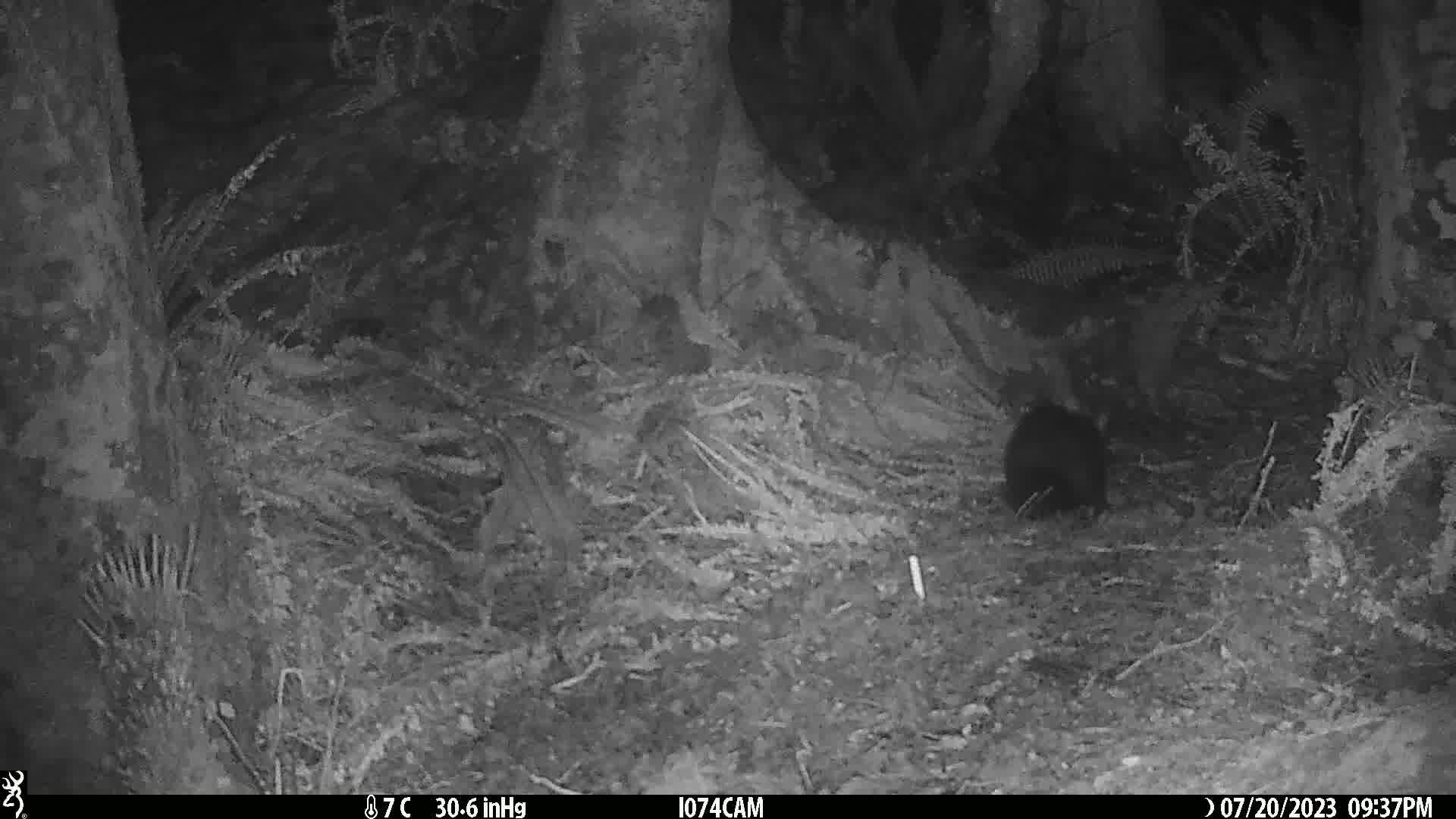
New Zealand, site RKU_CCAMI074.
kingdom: Animalia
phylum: Chordata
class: Mammalia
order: Diprotodontia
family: Phalangeridae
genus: Trichosurus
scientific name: Trichosurus vulpecula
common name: common brushtail possum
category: possum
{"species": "possum (common brushtail possum) (Trichosurus vulpecula)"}